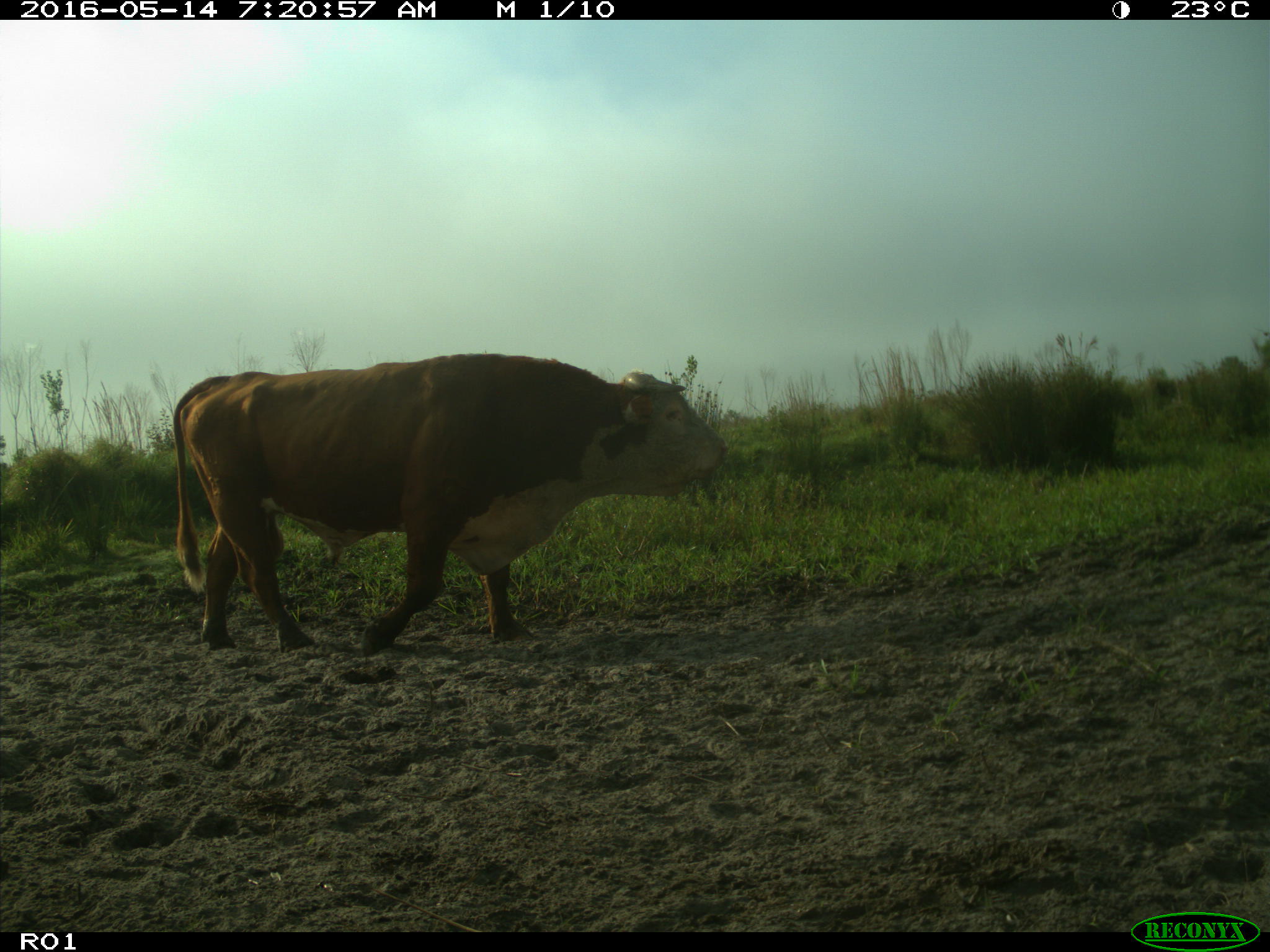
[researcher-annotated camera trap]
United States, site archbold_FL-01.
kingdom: Animalia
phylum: Chordata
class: Mammalia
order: Artiodactyla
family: Bovidae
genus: Bos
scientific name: Bos taurus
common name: domestic cow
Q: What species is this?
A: Bos taurus (domestic cow).